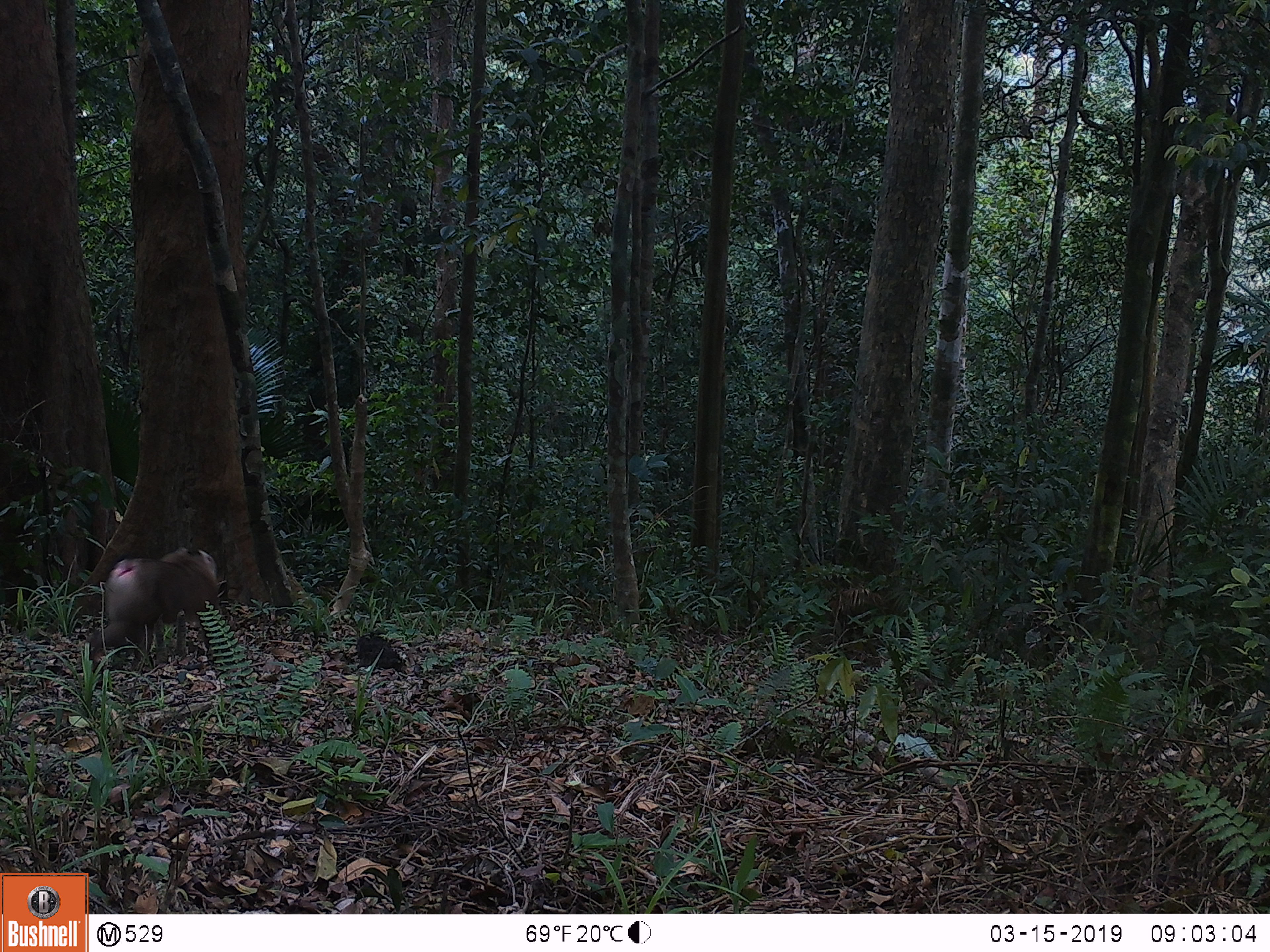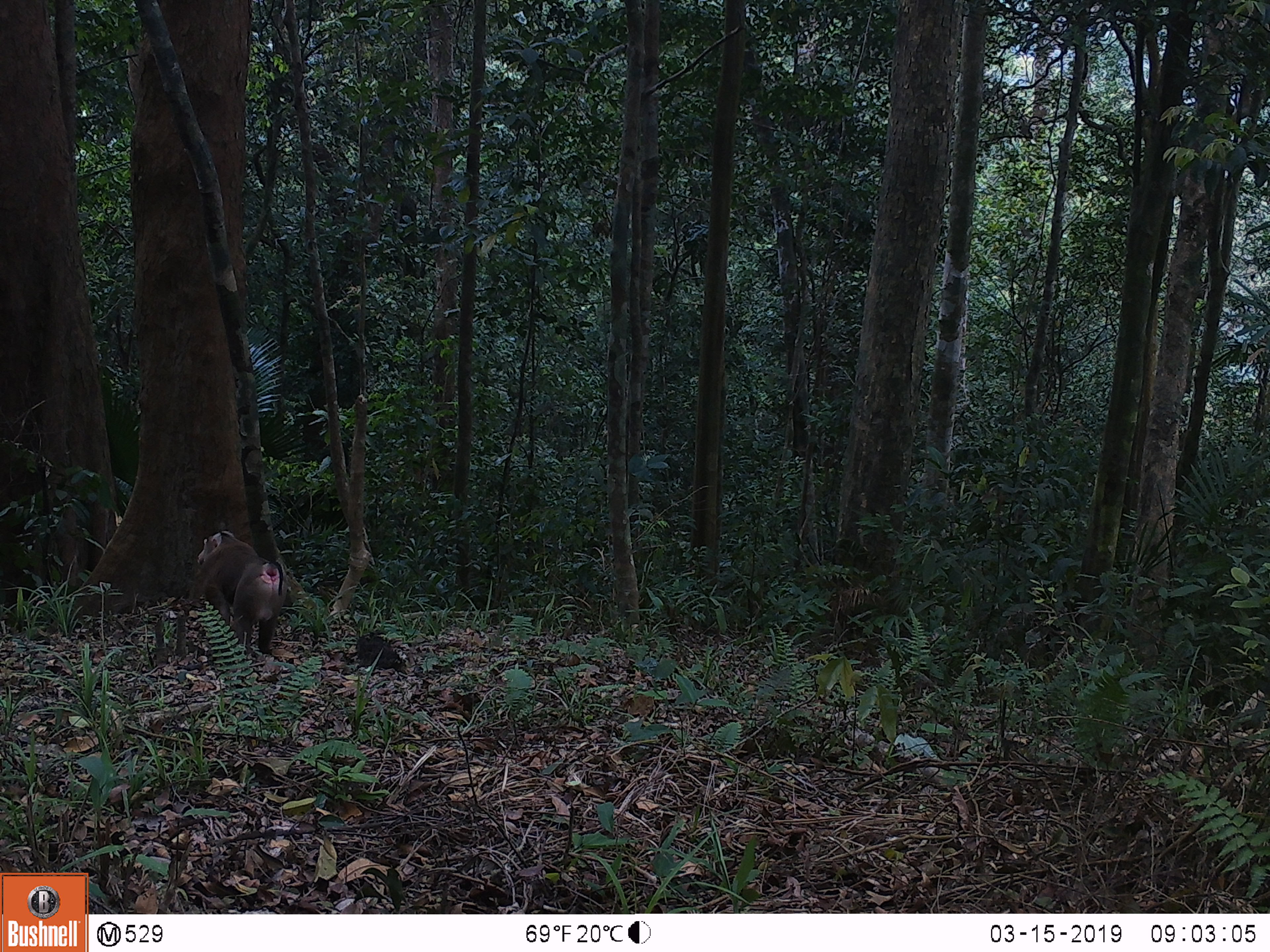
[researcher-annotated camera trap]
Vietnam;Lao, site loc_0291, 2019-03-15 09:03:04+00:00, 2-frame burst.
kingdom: Animalia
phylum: Chordata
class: Mammalia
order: Primates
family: Cercopithecidae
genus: Macaca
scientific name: Macaca nemestrina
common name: pig-tailed macaque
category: pig tailed macaque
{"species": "pig tailed macaque (pig-tailed macaque) (Macaca nemestrina)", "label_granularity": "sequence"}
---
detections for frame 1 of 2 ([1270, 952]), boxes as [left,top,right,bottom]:
pig tailed macaque: [82,546,235,674]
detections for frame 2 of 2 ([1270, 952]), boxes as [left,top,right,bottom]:
pig tailed macaque: [195,530,288,660]